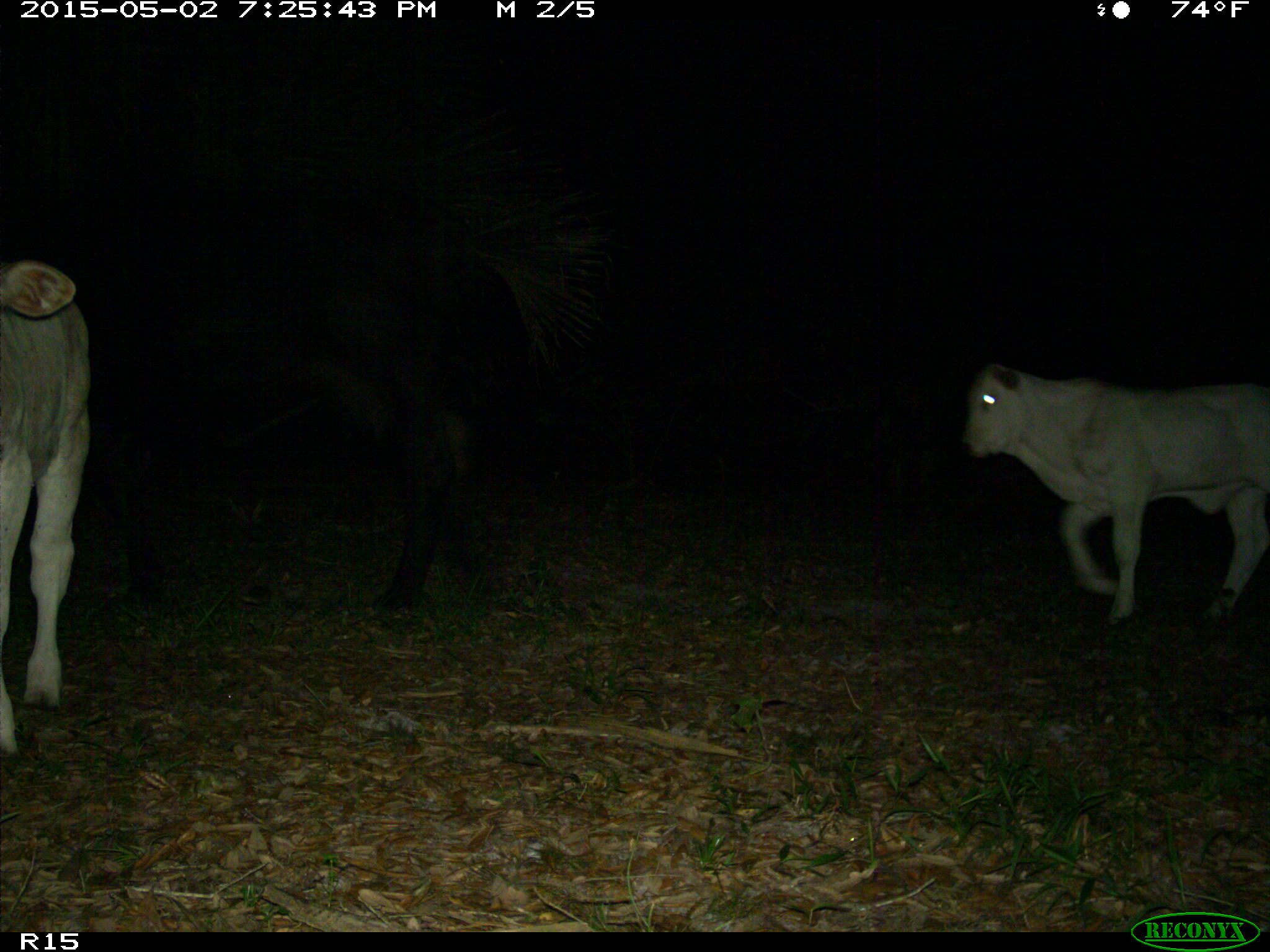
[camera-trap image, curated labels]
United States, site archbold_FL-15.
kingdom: Animalia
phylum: Chordata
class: Mammalia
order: Artiodactyla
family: Bovidae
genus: Bos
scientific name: Bos taurus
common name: domestic cow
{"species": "Bos taurus (domestic cow)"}